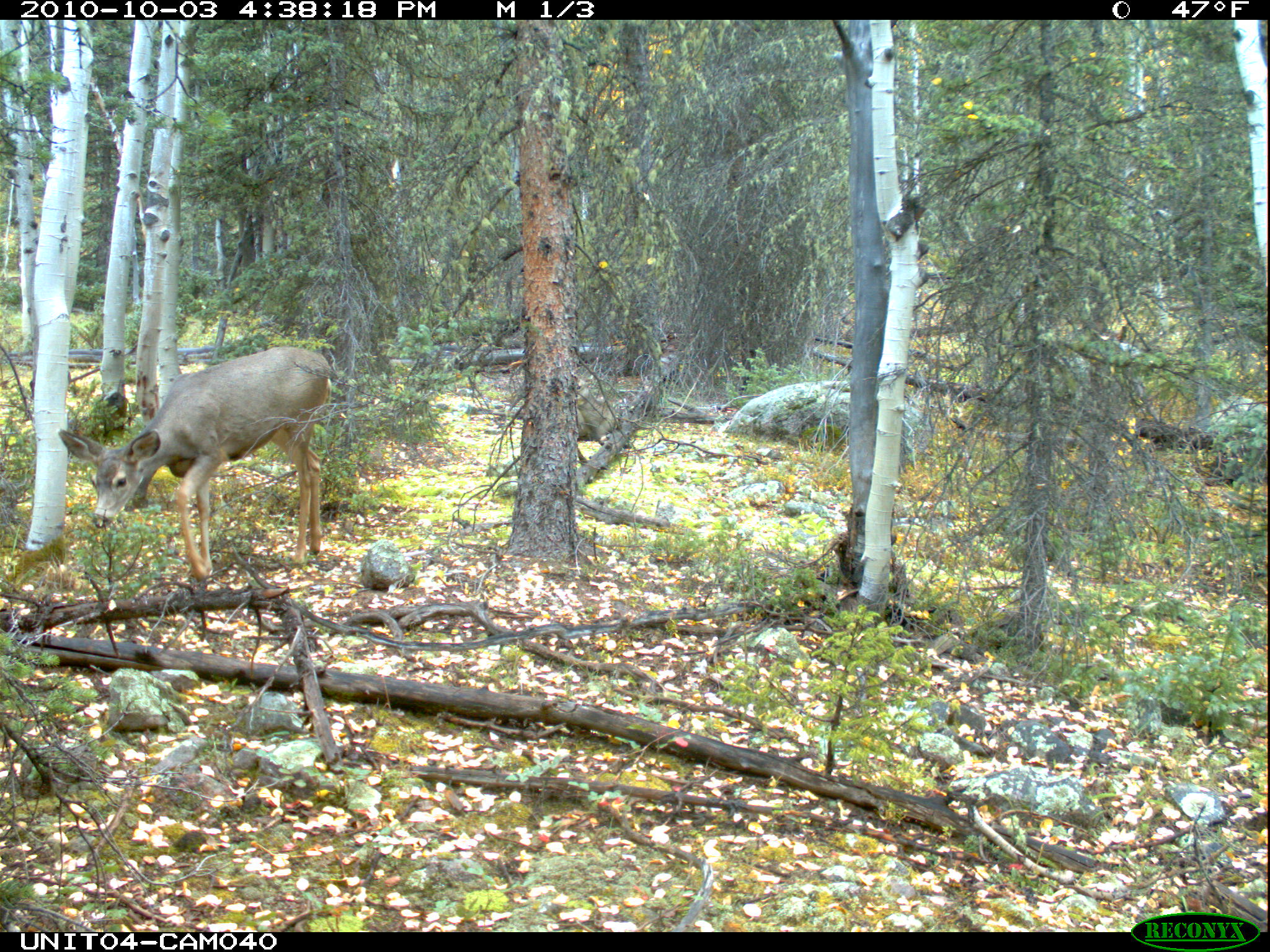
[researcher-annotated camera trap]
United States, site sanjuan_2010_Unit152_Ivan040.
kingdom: Animalia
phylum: Chordata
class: Mammalia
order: Artiodactyla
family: Cervidae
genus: Odocoileus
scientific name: Odocoileus hemionus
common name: mule deer